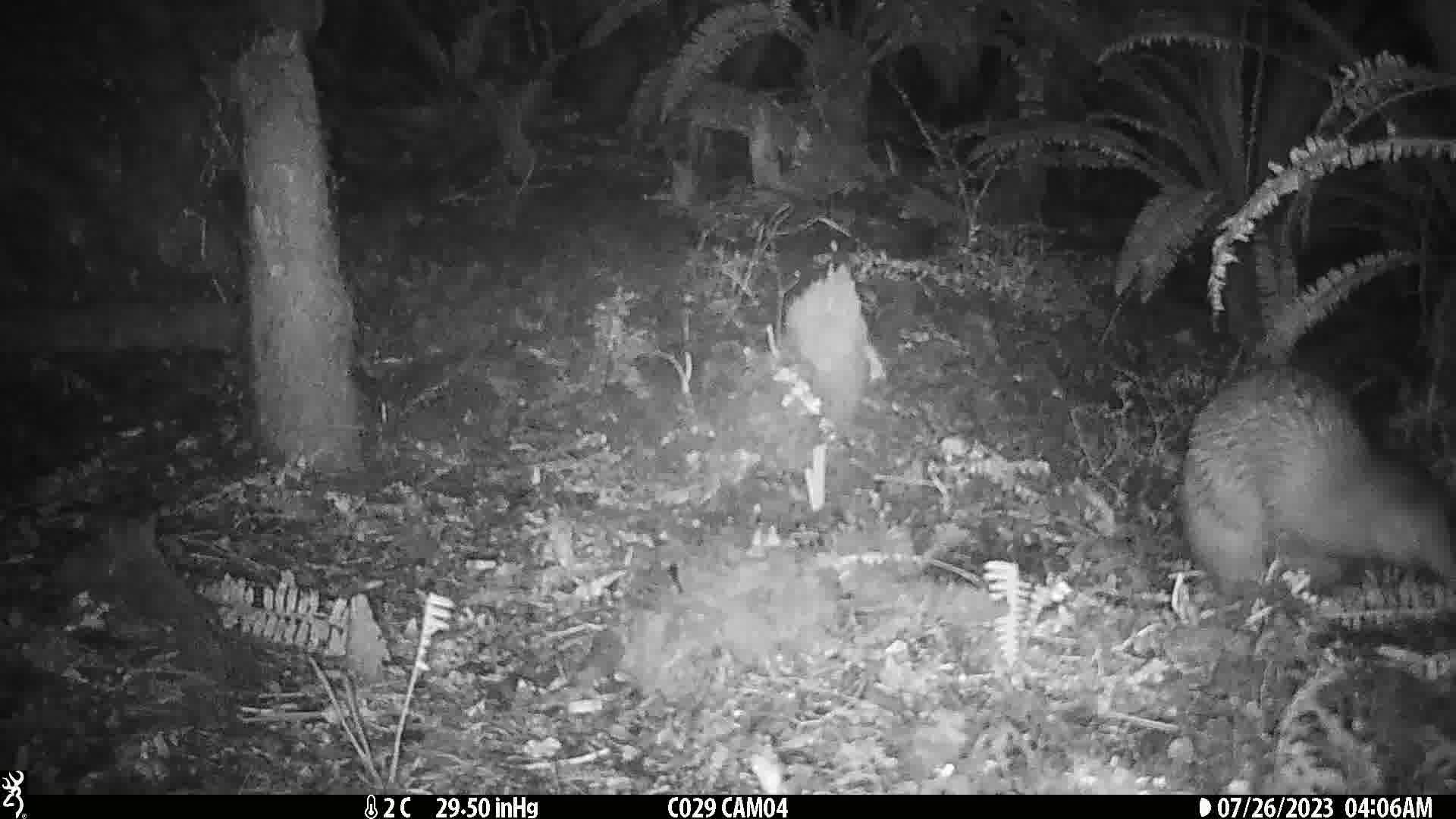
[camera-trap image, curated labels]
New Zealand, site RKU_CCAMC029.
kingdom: Animalia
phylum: Chordata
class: Aves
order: Apterygiformes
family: Apterygidae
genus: Apteryx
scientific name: Apteryx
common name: kiwi